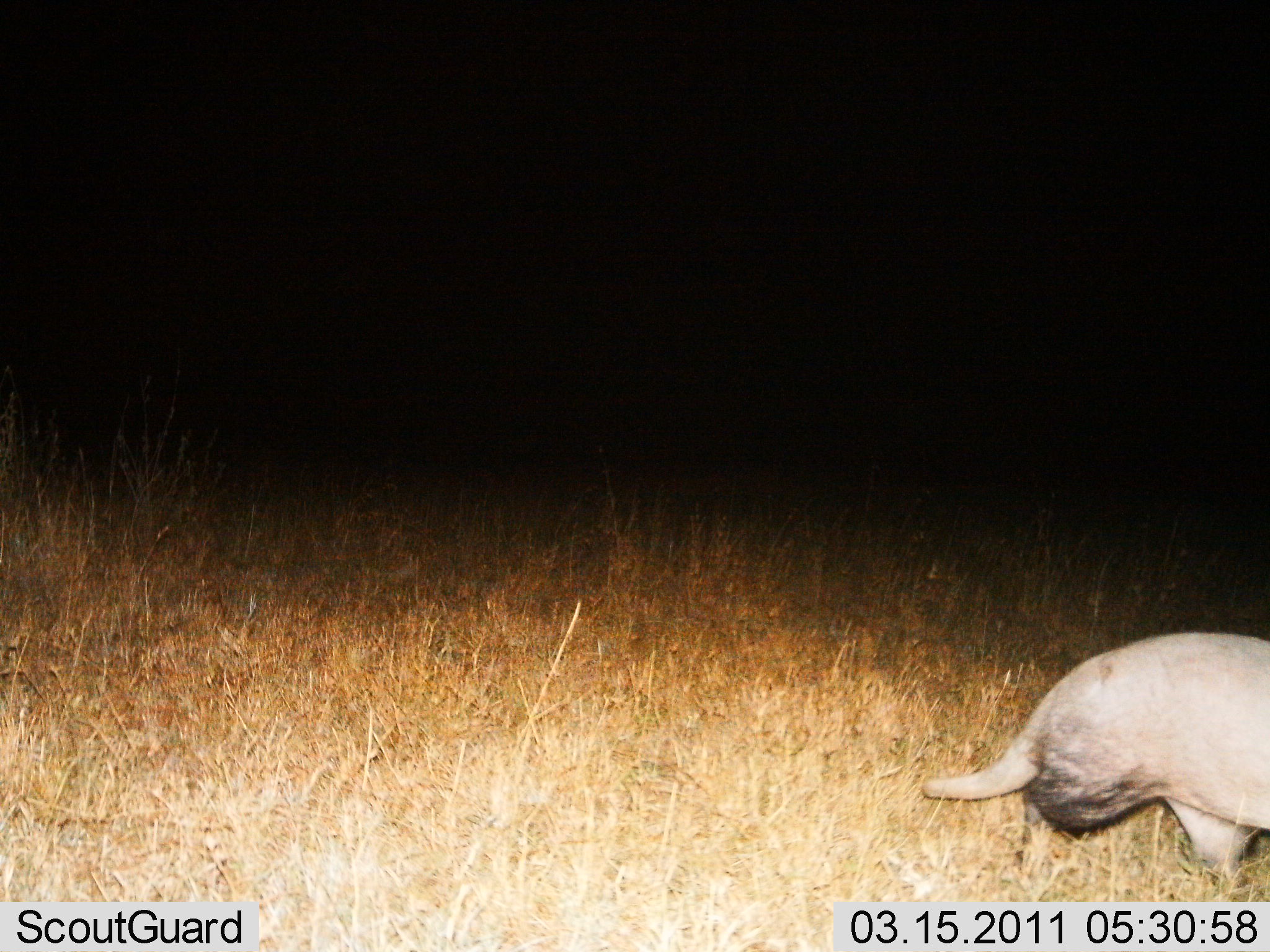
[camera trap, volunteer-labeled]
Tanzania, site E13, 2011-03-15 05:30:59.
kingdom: Animalia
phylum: Chordata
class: Mammalia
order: Tubulidentata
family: Orycteropodidae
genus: Orycteropus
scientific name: Orycteropus afer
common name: aardvark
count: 1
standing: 15%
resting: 0%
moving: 92%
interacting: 0%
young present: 0%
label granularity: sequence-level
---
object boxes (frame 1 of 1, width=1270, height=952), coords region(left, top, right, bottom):
animal: region(922, 632, 1270, 884)